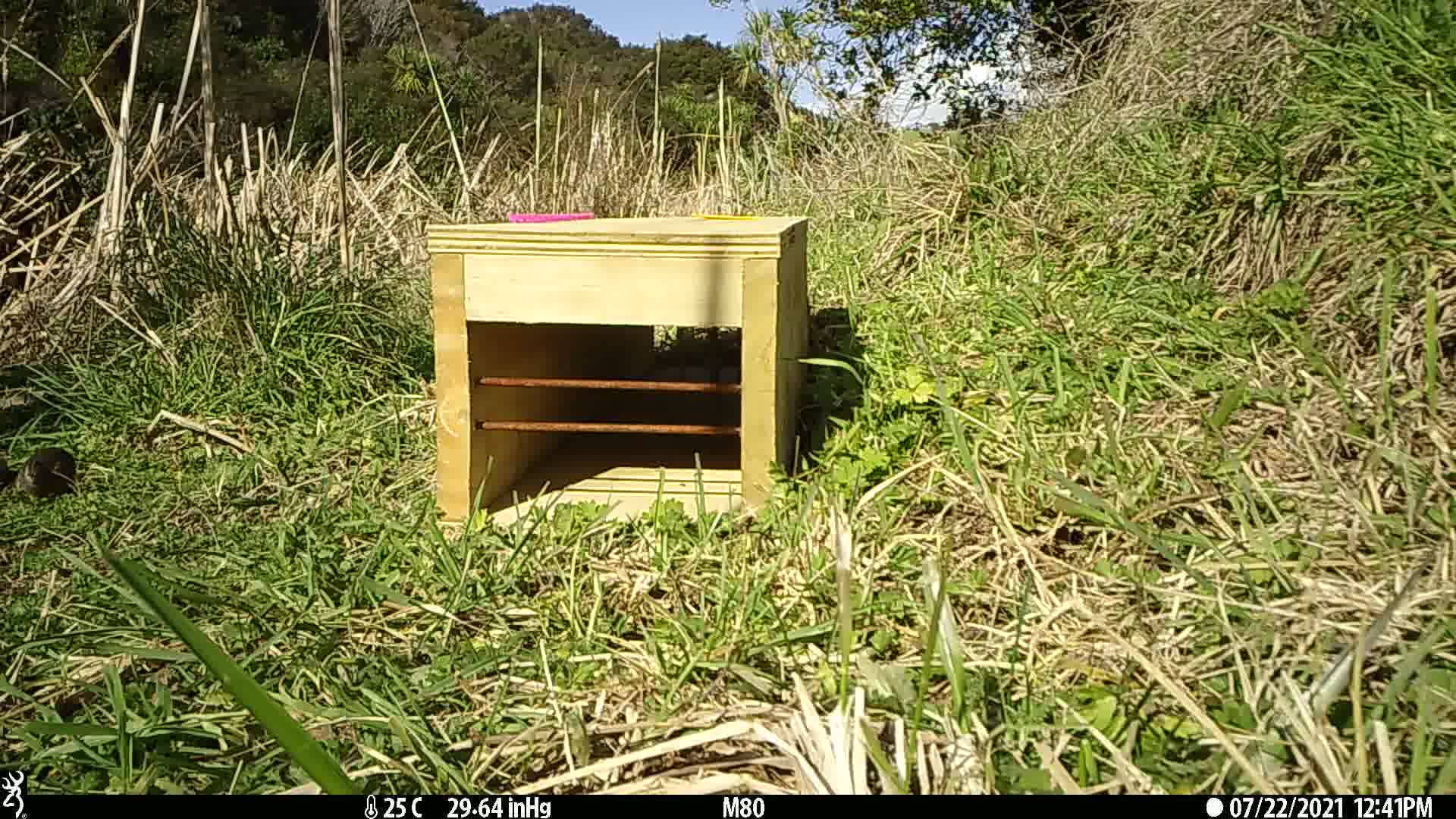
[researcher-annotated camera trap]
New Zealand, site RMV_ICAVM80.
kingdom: Animalia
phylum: Chordata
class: Aves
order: Galliformes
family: Phasianidae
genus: Synoicus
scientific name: Synoicus ypsilophorus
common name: brown quail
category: quail brown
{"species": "quail brown (brown quail) (Synoicus ypsilophorus)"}